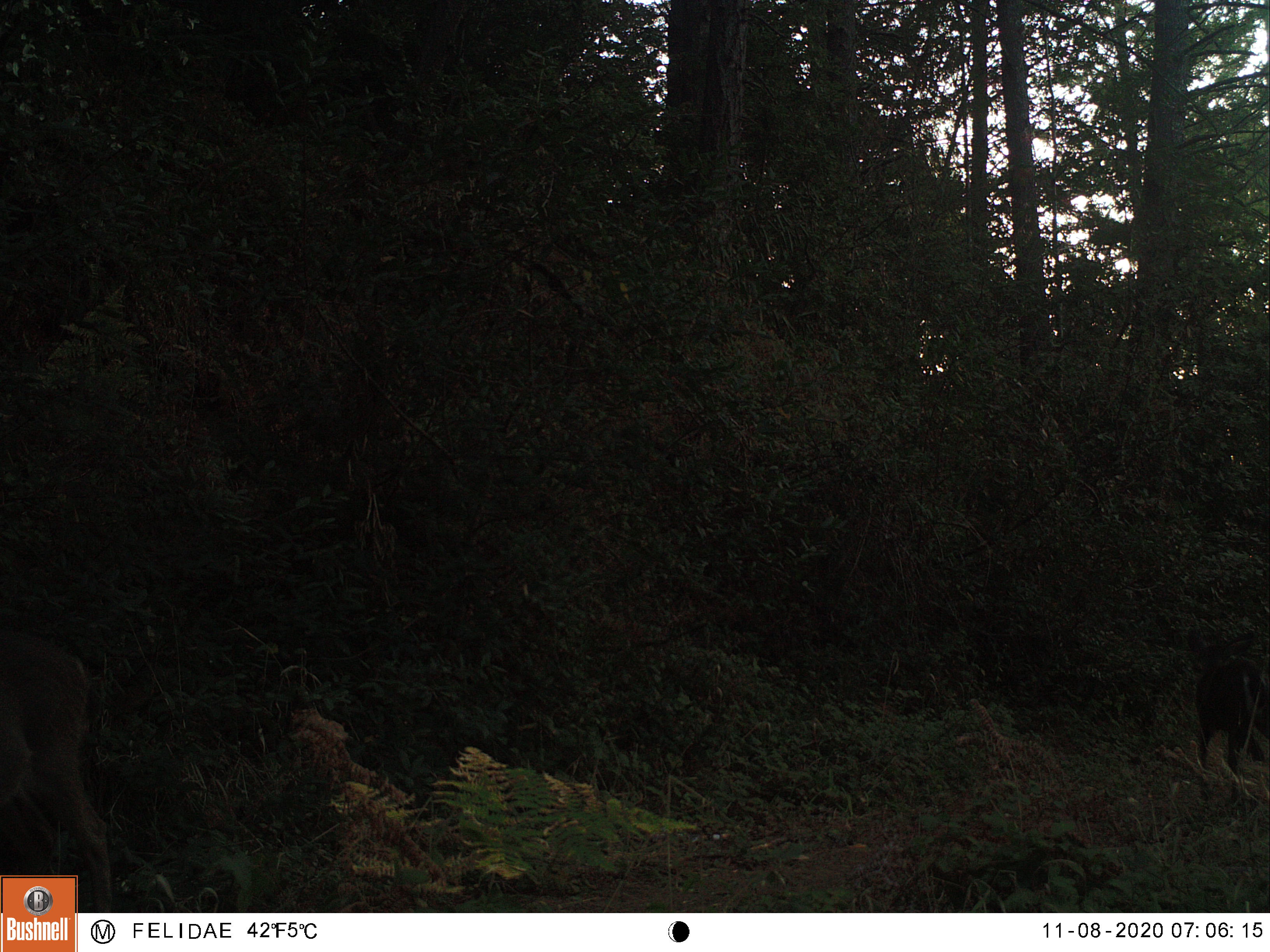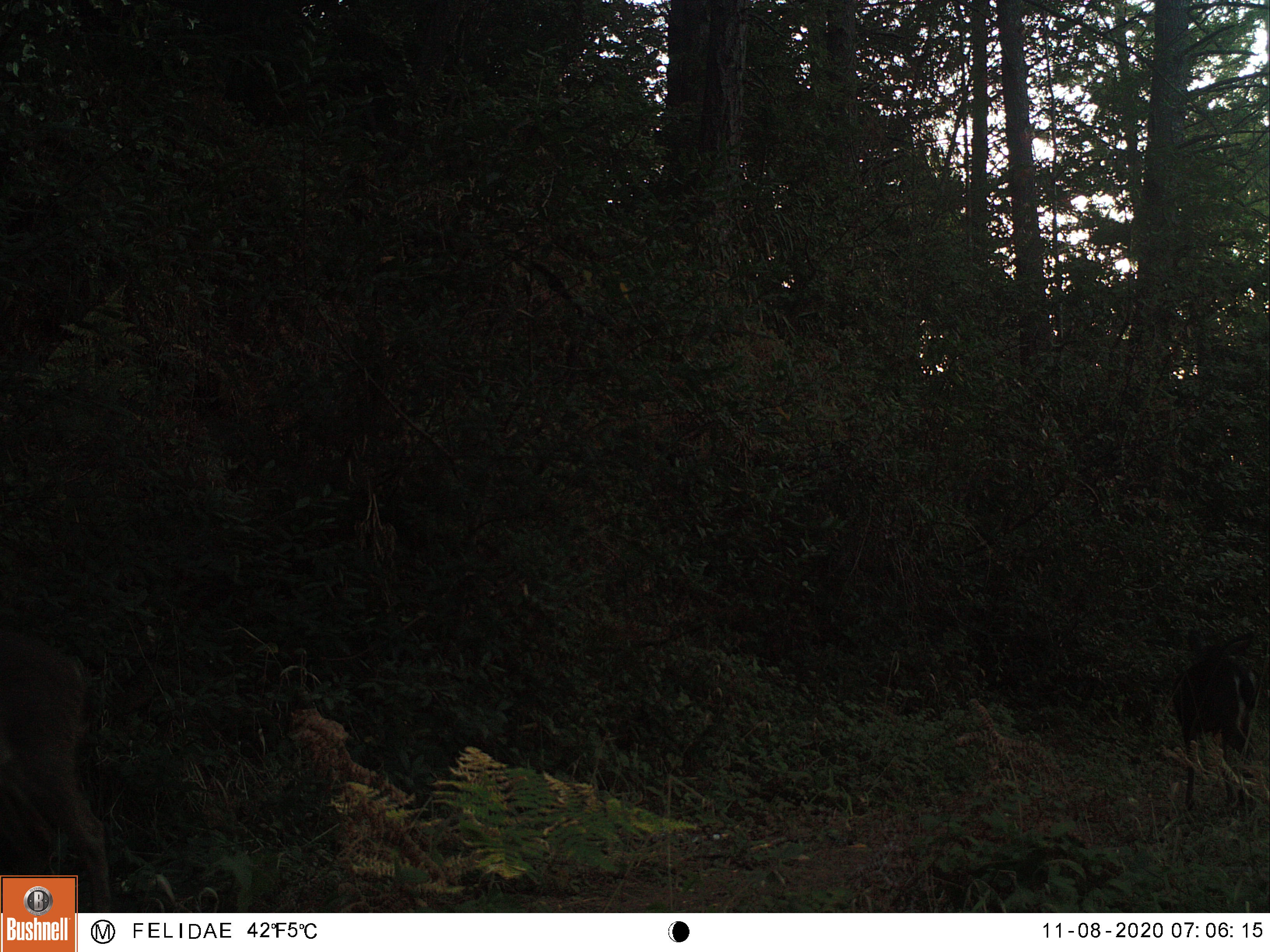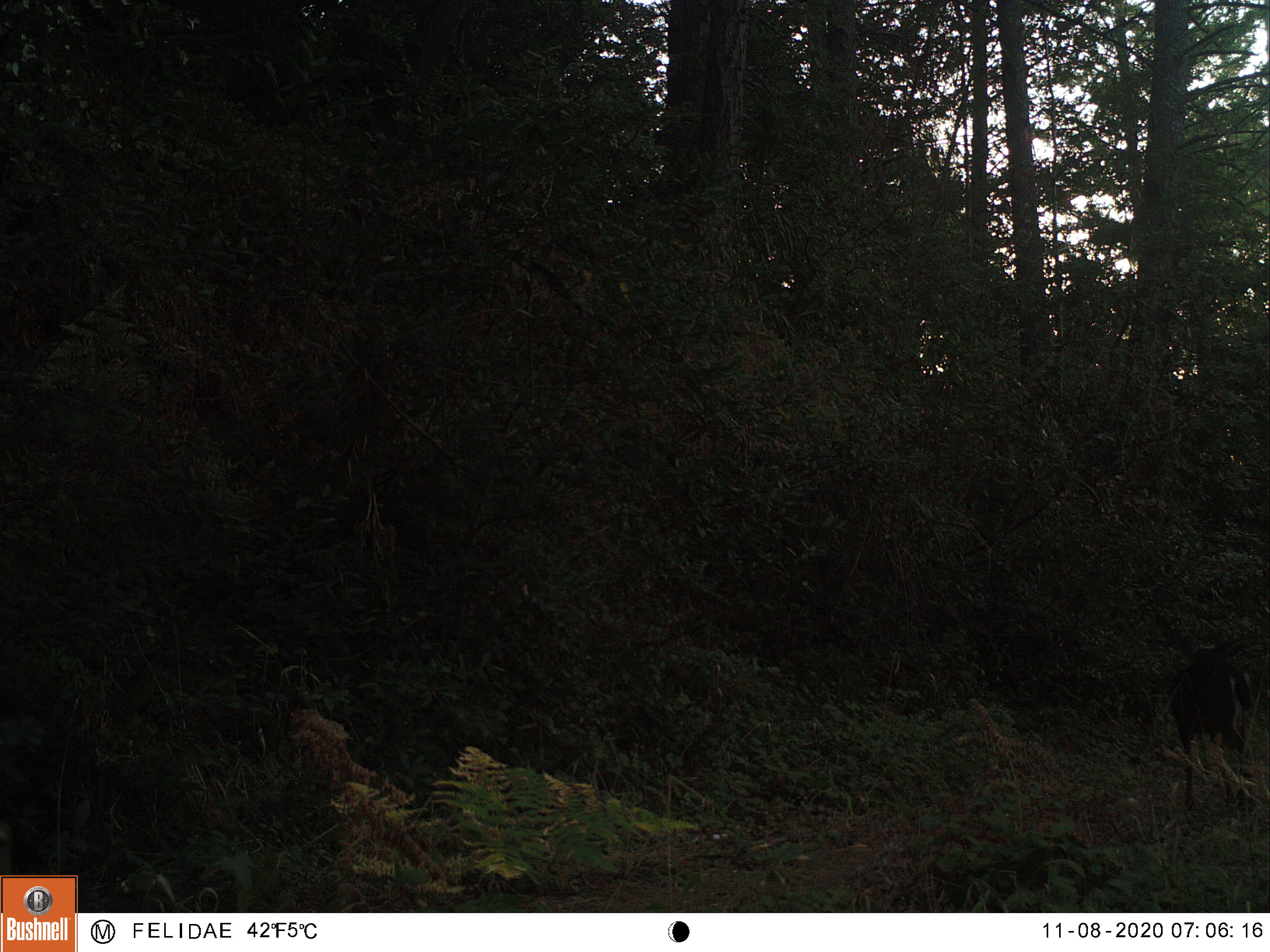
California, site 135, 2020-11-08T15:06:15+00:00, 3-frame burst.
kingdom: Animalia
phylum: Chordata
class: Mammalia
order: Artiodactyla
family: Cervidae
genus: Odocoileus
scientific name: Odocoileus hemionus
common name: mule deer